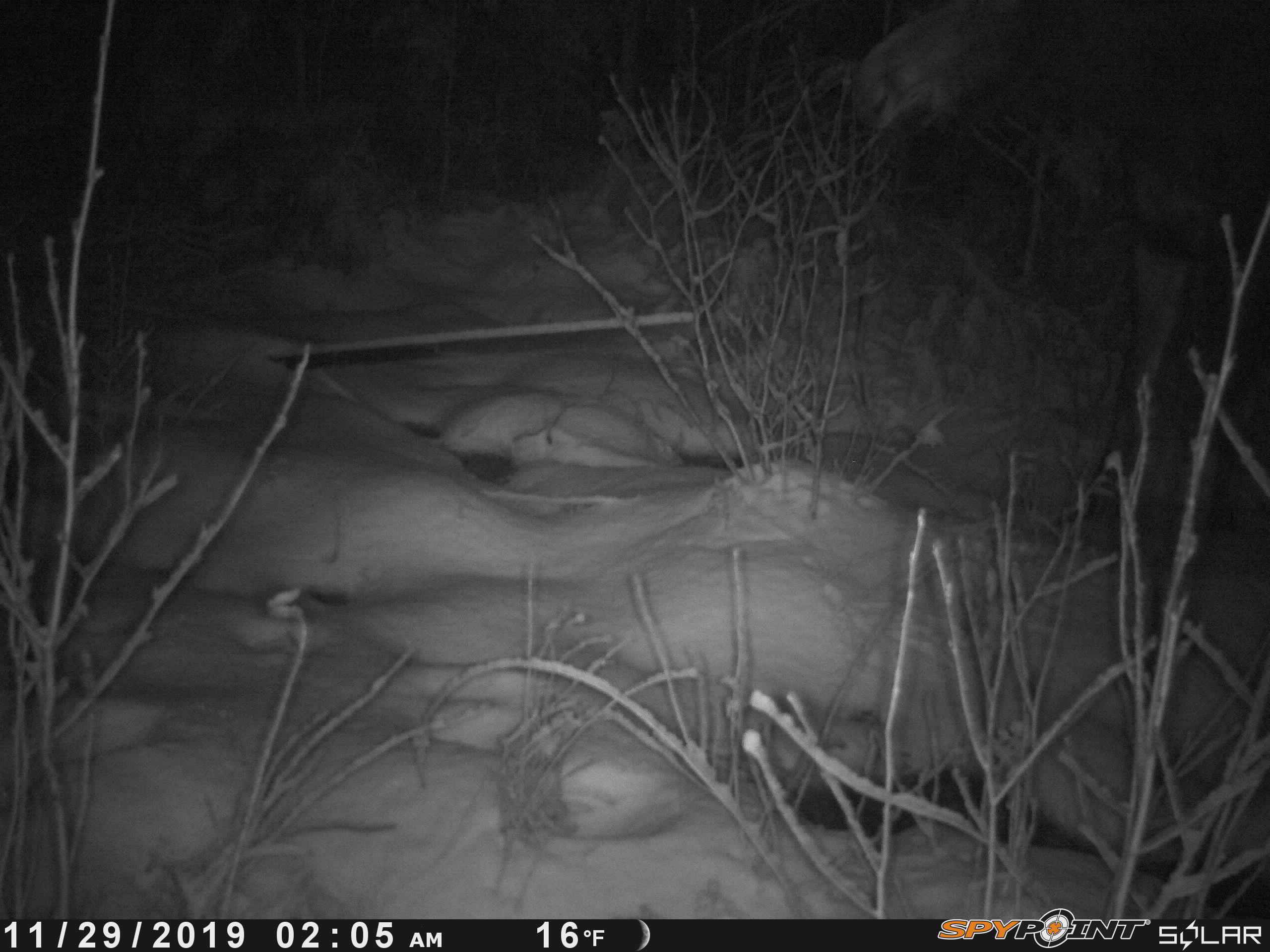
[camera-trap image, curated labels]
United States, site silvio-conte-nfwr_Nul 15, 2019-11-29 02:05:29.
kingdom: Animalia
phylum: Chordata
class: Mammalia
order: Artiodactyla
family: Cervidae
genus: Alces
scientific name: Alces alces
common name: moose